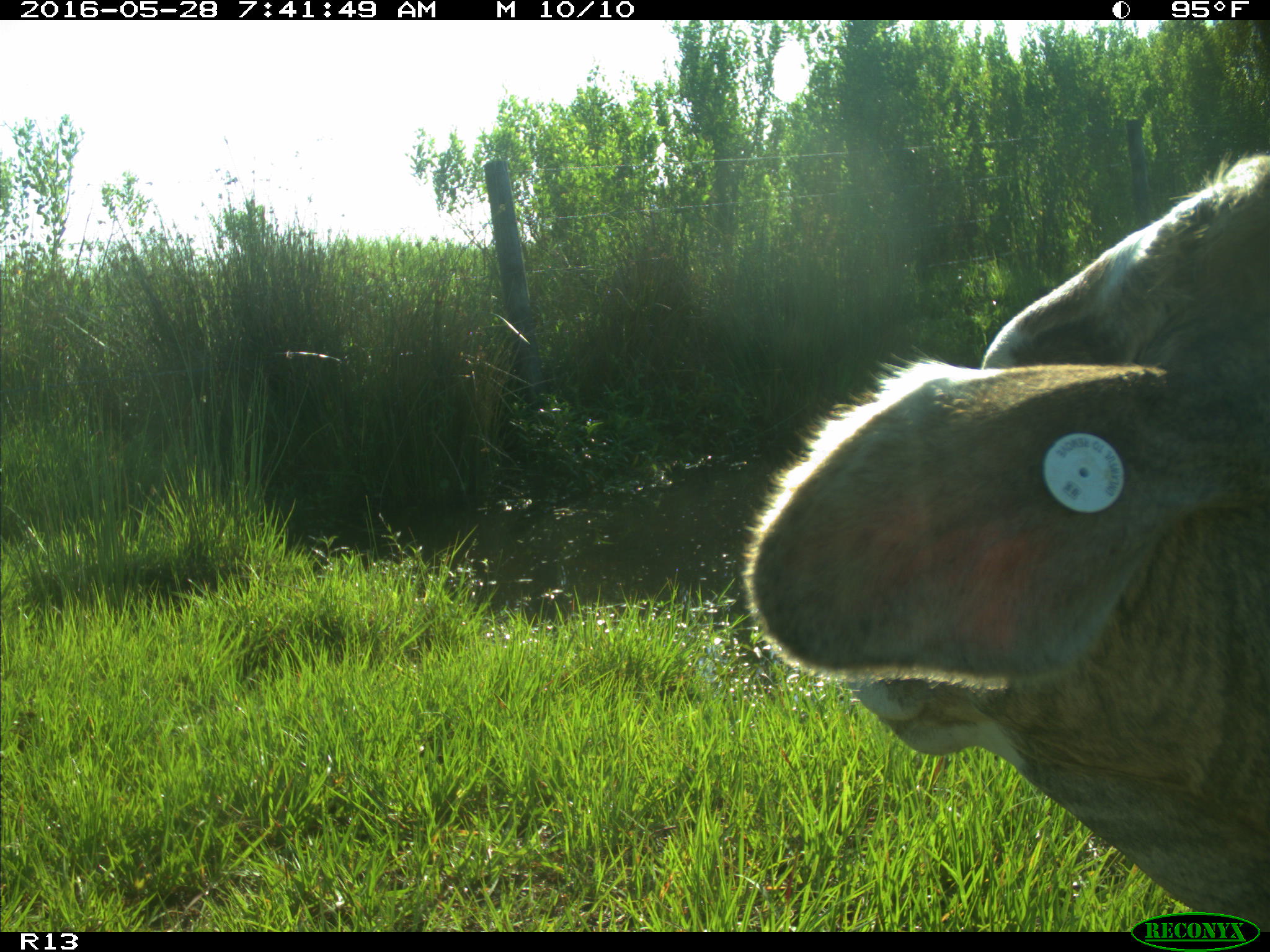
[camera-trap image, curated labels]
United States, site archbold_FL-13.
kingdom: Animalia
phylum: Chordata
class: Mammalia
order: Artiodactyla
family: Bovidae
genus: Bos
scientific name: Bos taurus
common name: domestic cow